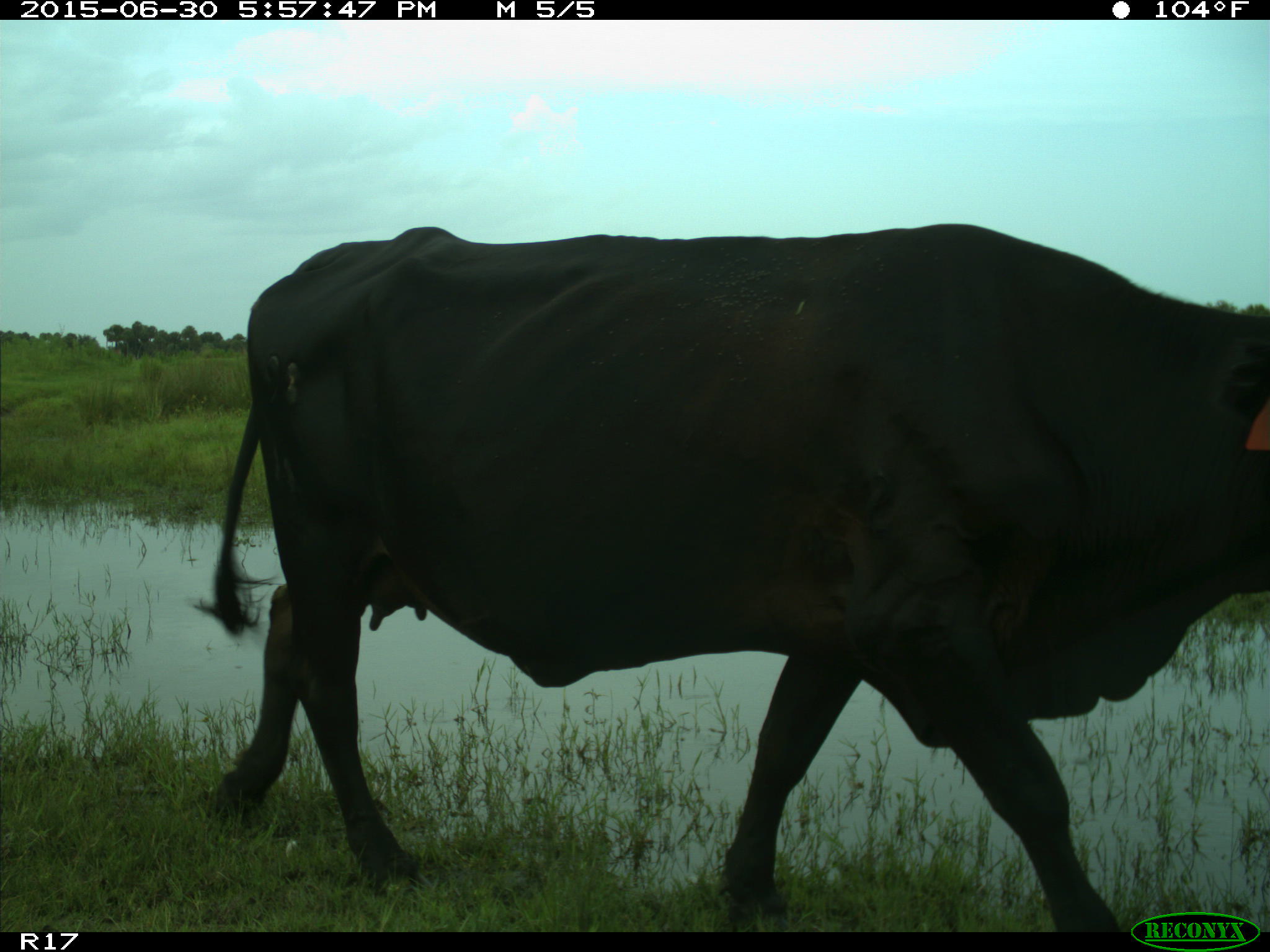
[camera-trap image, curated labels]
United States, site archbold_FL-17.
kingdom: Animalia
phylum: Chordata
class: Mammalia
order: Artiodactyla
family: Bovidae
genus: Bos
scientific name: Bos taurus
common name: domestic cow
Bos taurus (domestic cow).